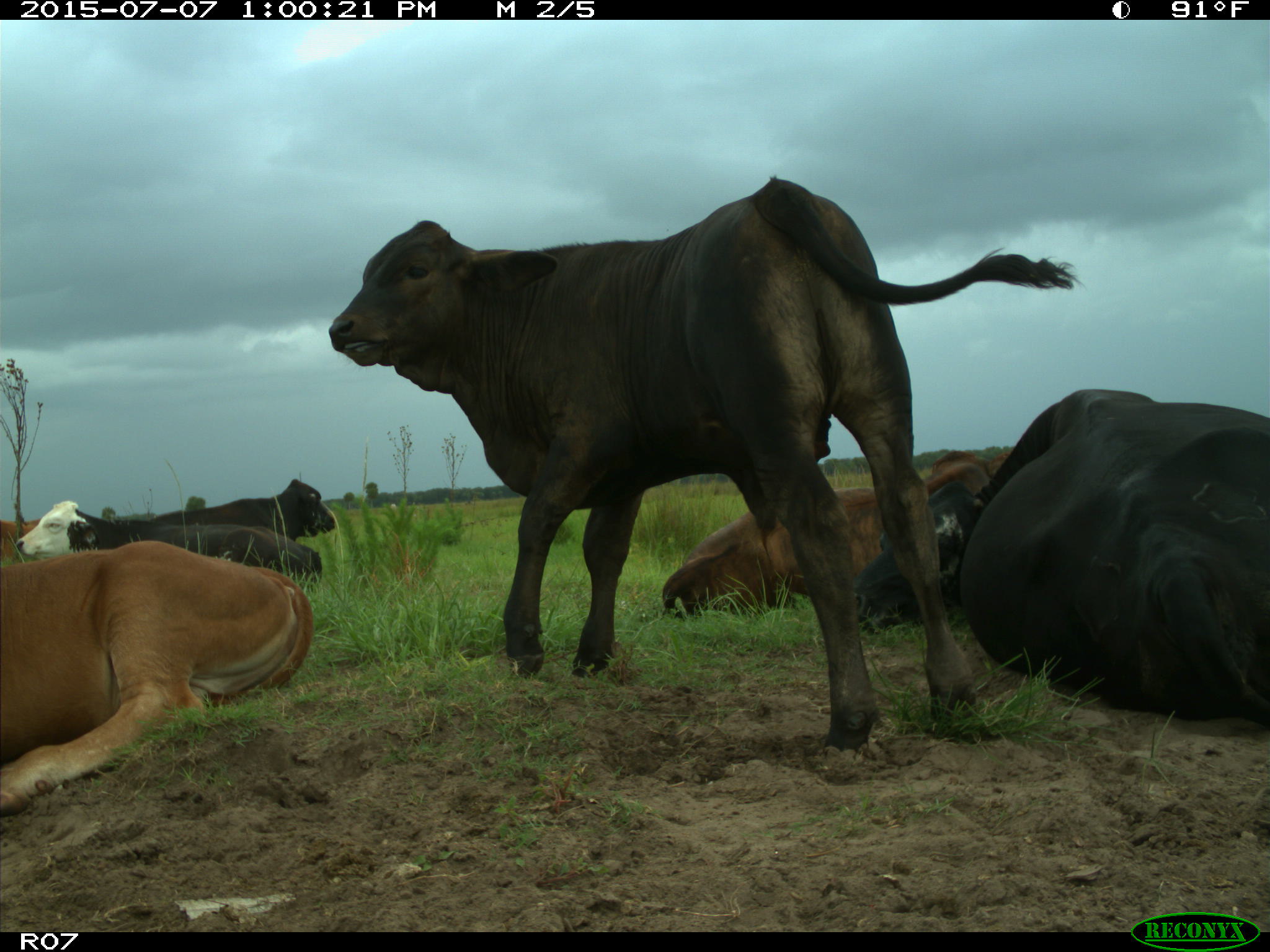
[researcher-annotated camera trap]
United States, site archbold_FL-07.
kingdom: Animalia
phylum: Chordata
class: Mammalia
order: Artiodactyla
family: Bovidae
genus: Bos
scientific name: Bos taurus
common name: domestic cow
Bos taurus (domestic cow).